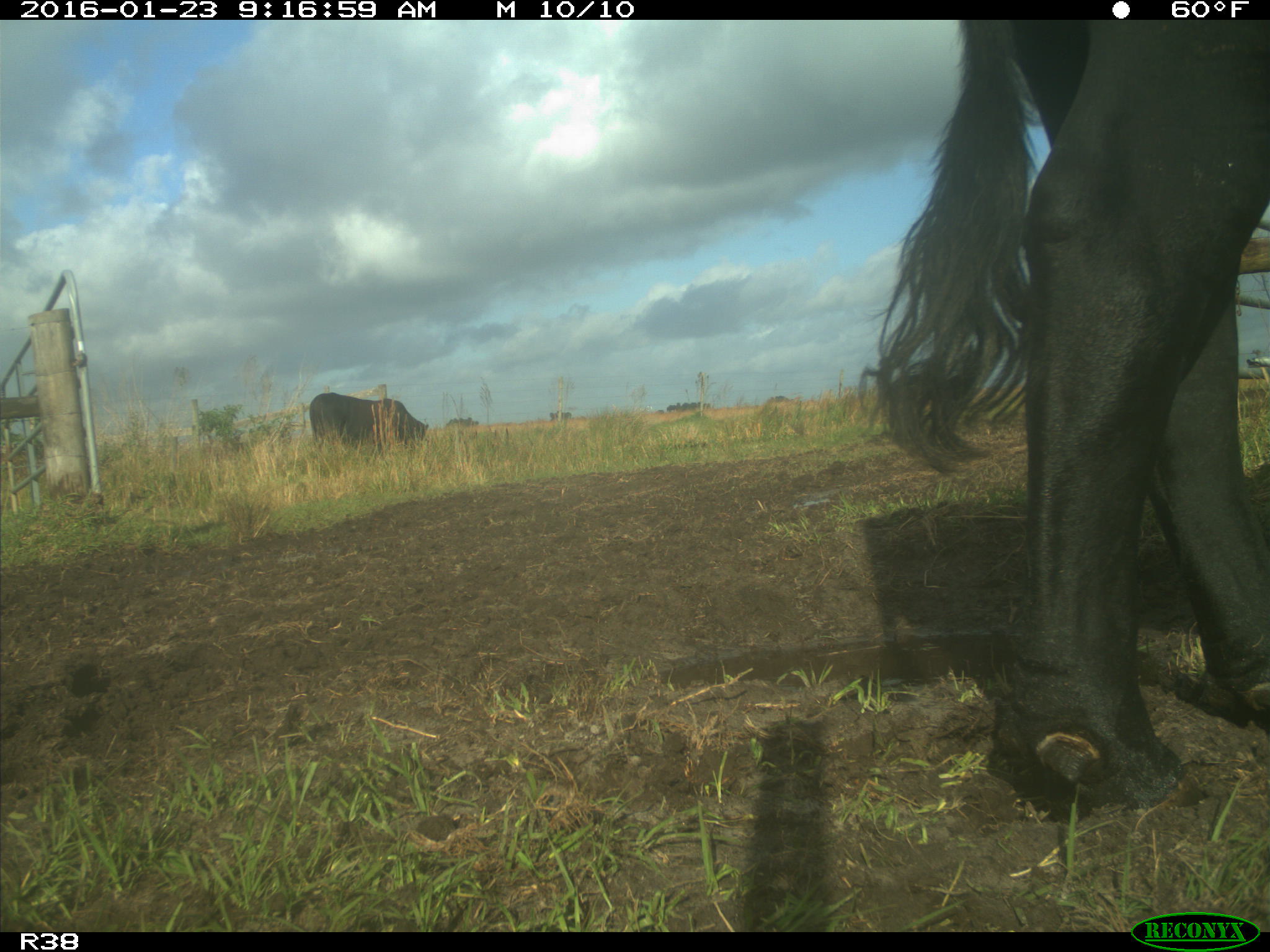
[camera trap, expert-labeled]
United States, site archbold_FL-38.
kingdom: Animalia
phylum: Chordata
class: Mammalia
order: Artiodactyla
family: Bovidae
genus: Bos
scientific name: Bos taurus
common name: domestic cow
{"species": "Bos taurus (domestic cow)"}